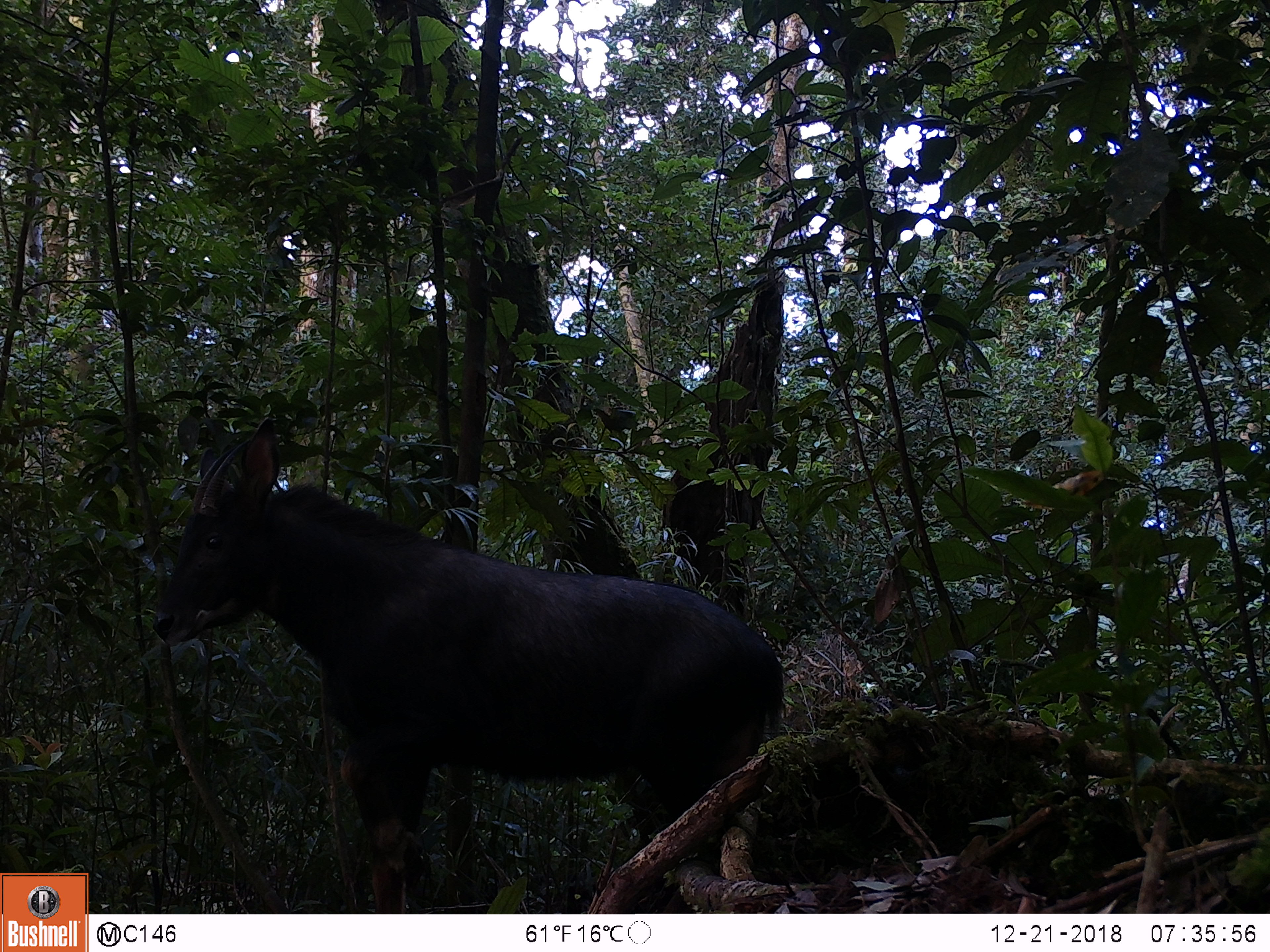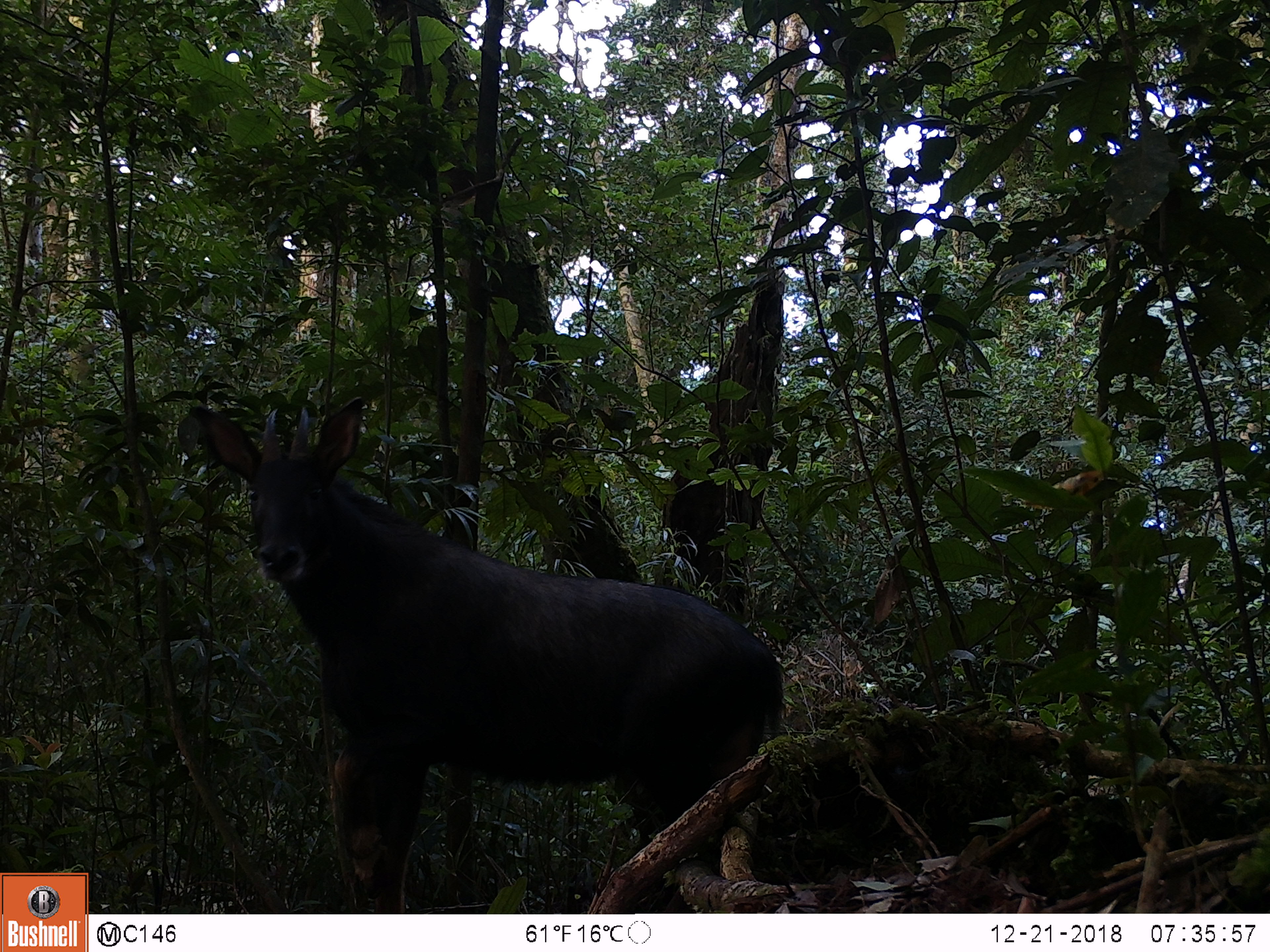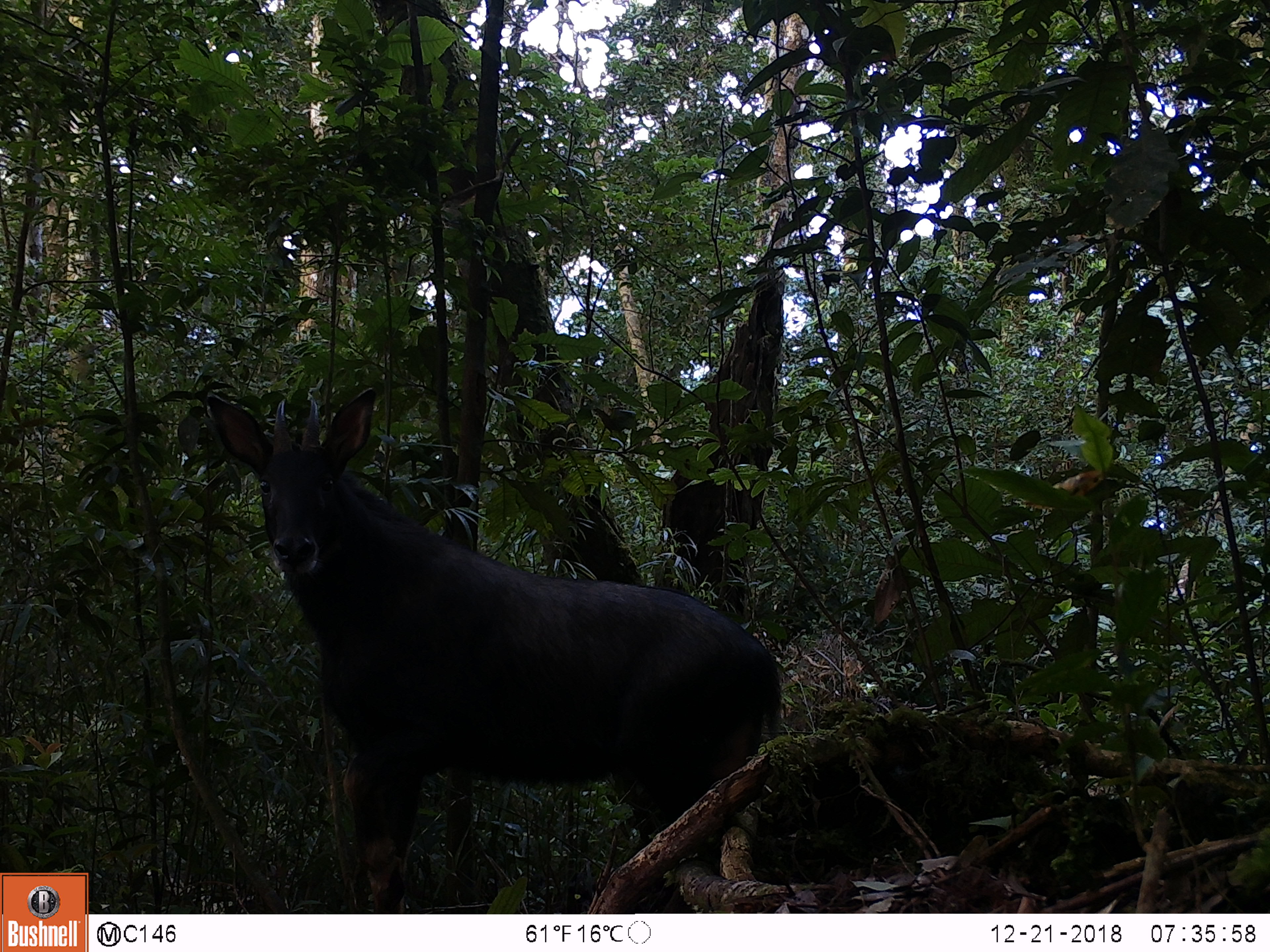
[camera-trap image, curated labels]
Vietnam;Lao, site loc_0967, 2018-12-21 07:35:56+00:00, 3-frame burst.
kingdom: Animalia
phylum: Chordata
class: Mammalia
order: Artiodactyla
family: Bovidae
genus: Capricornis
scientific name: Capricornis sumatraensis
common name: chinese serow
Chinese serow (Capricornis sumatraensis). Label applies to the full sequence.